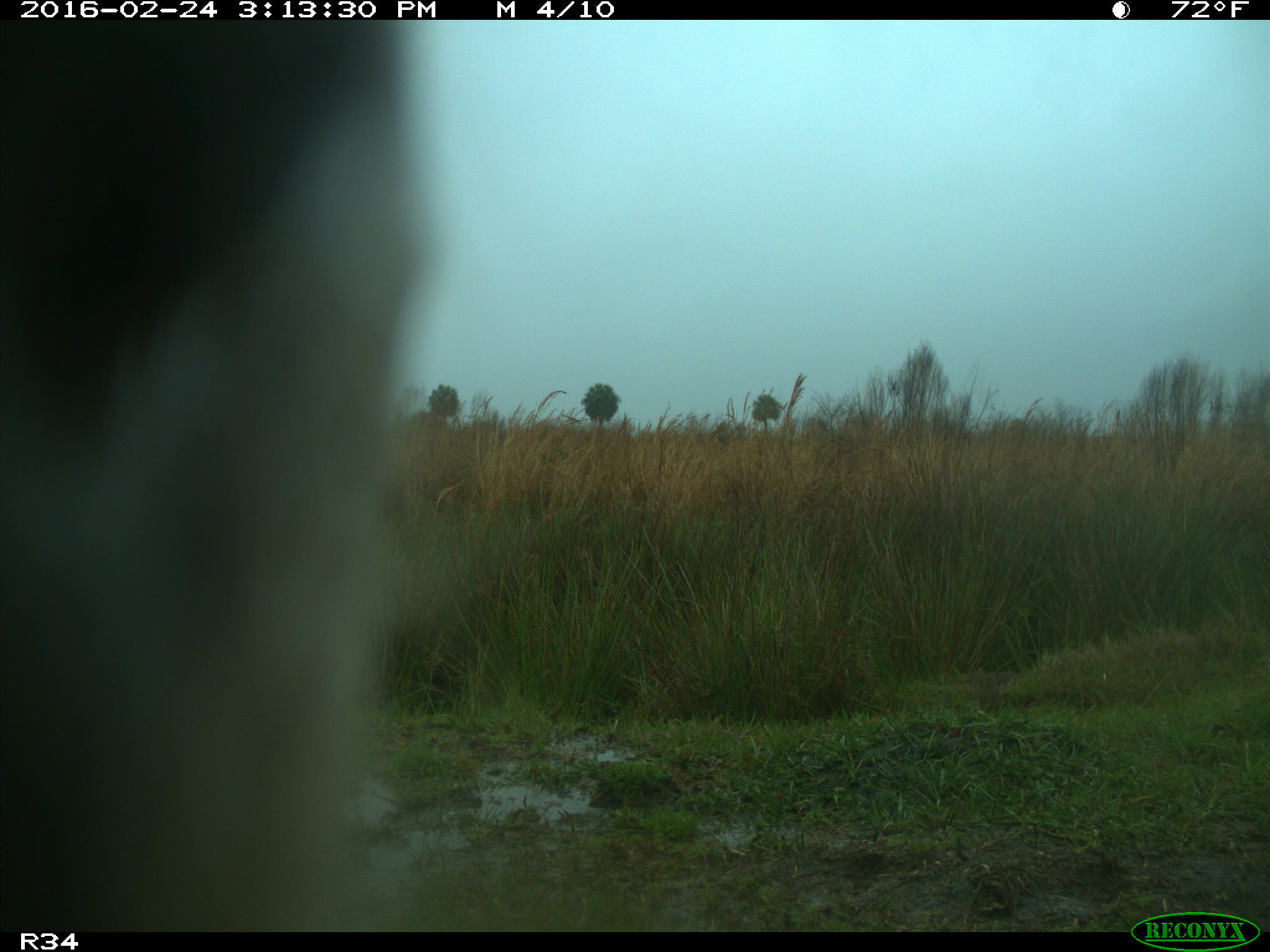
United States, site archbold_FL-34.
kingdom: Animalia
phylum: Chordata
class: Mammalia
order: Artiodactyla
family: Bovidae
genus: Bos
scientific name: Bos taurus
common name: domestic cow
Bos taurus (domestic cow).